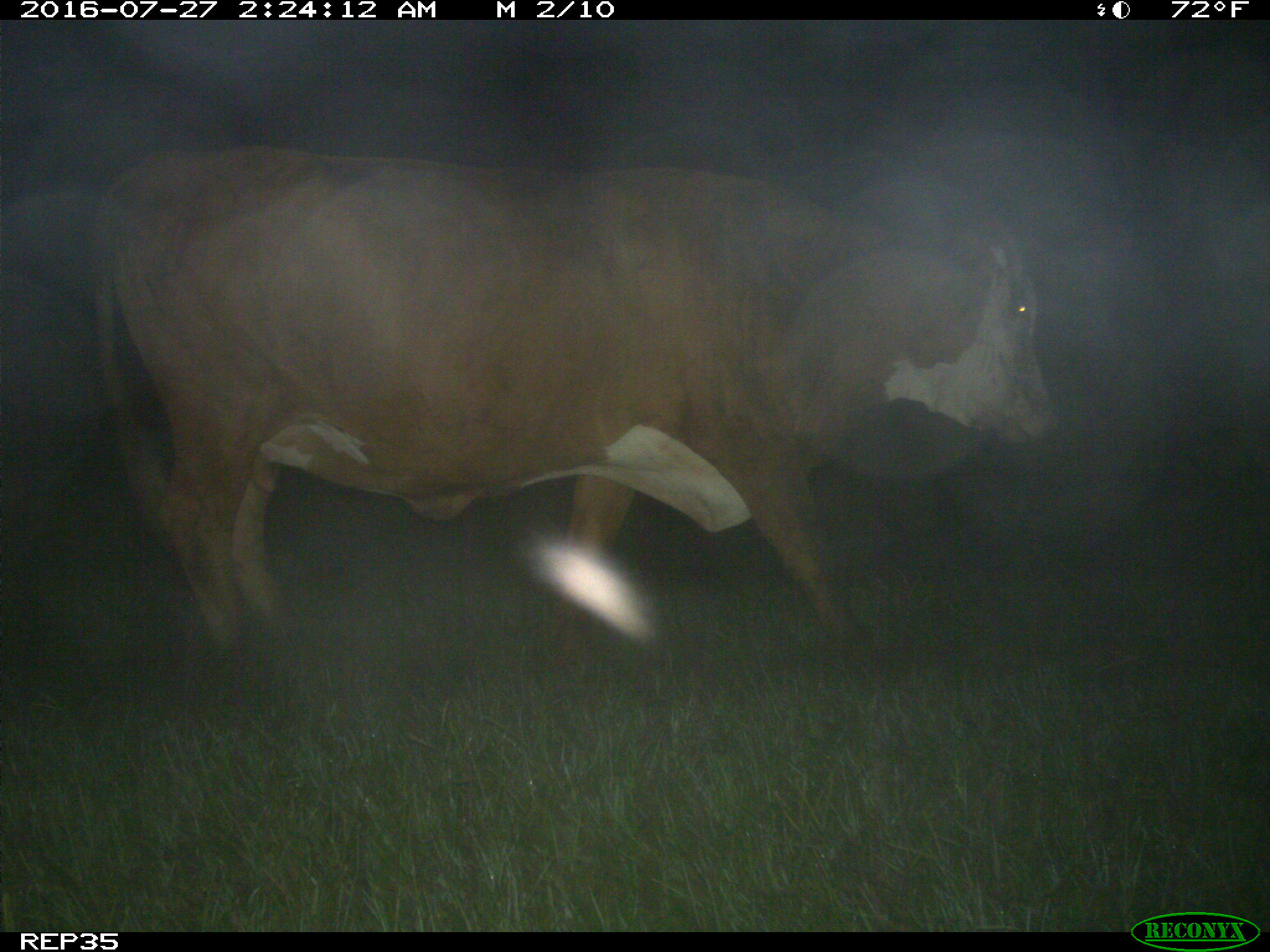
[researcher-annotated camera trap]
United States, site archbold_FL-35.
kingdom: Animalia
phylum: Chordata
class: Mammalia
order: Artiodactyla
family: Bovidae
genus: Bos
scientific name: Bos taurus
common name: domestic cow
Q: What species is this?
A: Bos taurus (domestic cow).